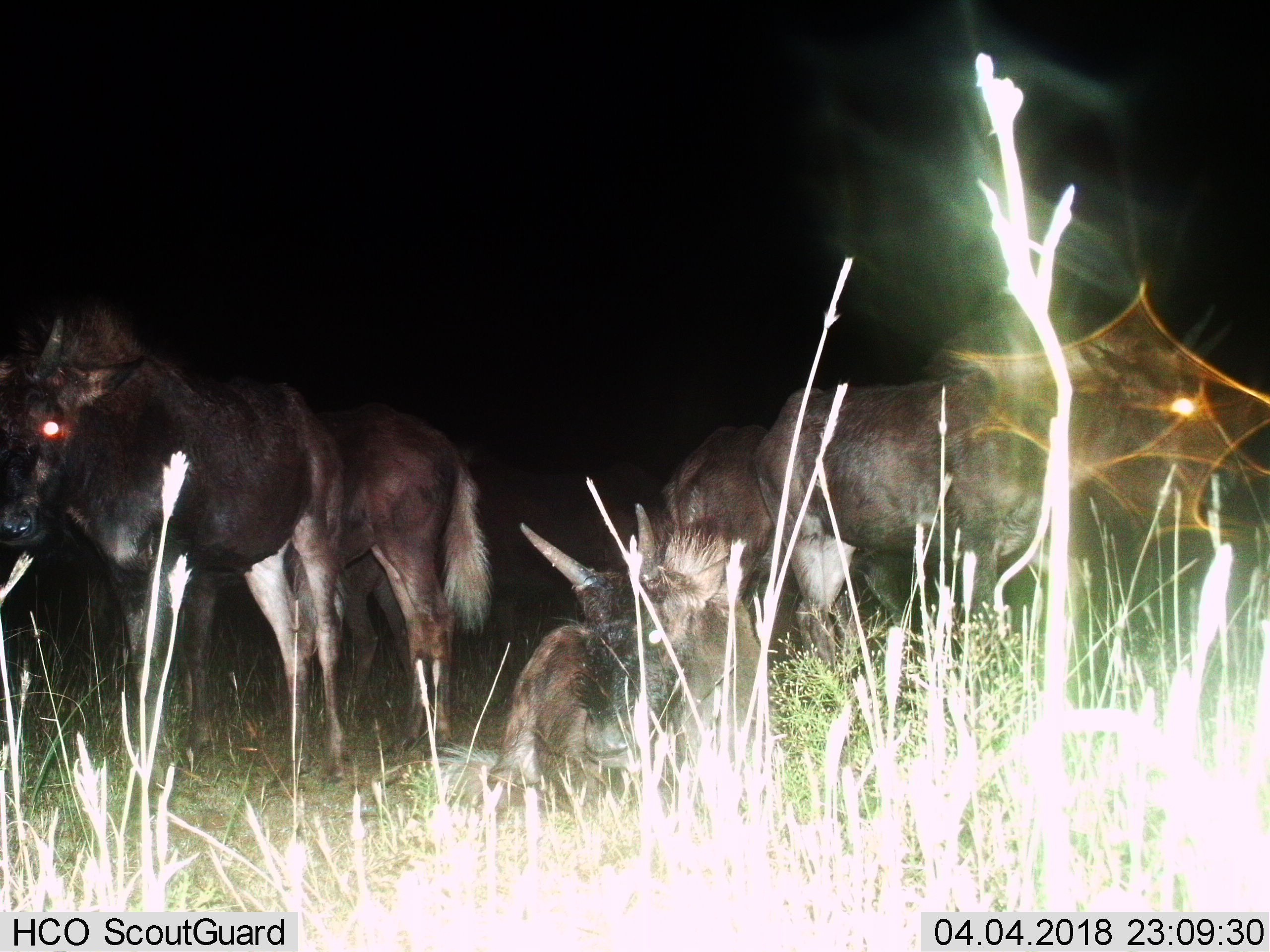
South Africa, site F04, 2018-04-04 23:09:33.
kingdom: Animalia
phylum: Chordata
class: Mammalia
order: Artiodactyla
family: Bovidae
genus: Connochaetes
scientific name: Connochaetes gnou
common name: black wildebeest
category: wildebeestblack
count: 5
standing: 100%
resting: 83%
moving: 0%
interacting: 0%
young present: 17%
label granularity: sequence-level